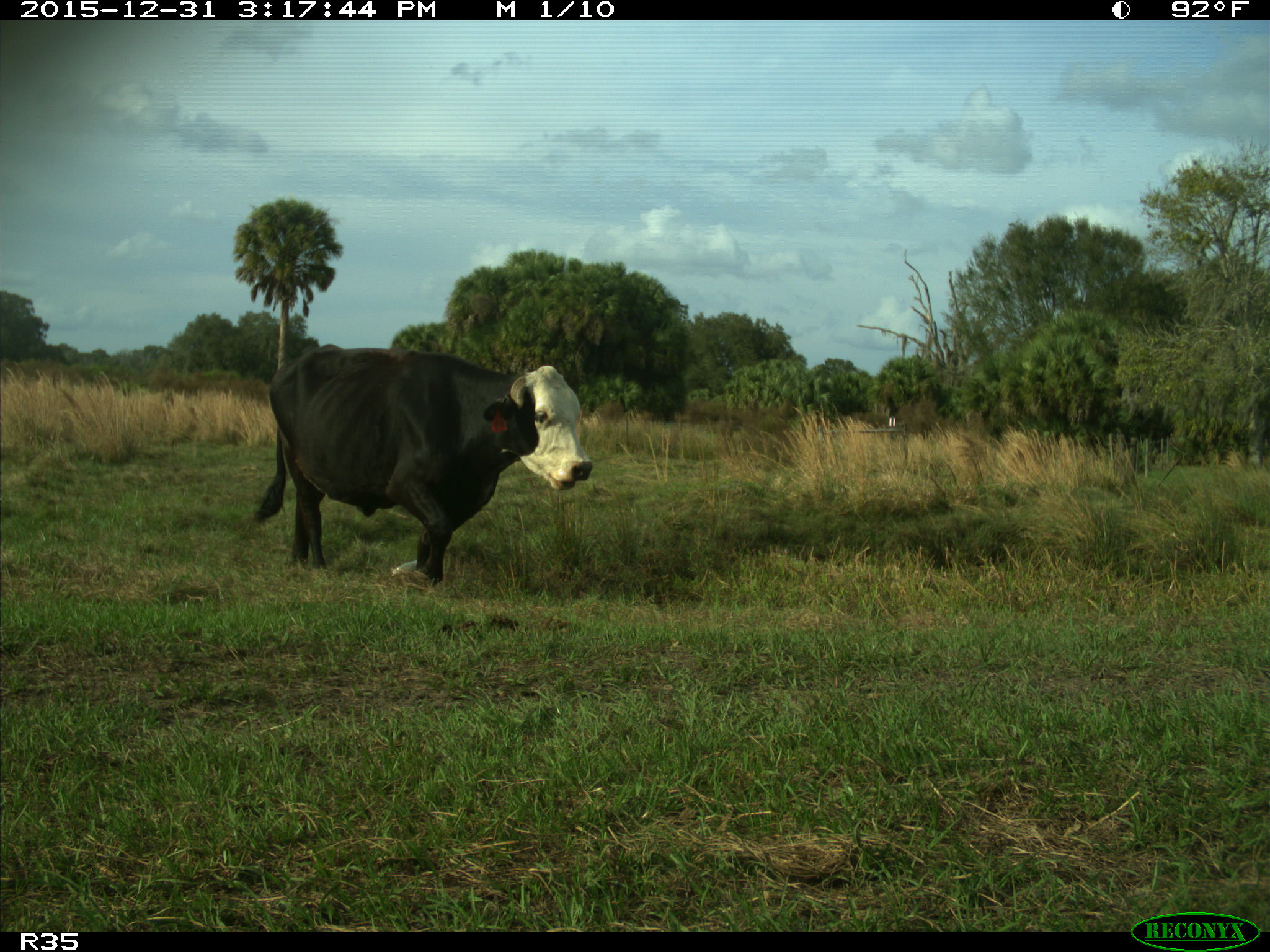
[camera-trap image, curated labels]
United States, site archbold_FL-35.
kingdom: Animalia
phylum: Chordata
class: Mammalia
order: Artiodactyla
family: Bovidae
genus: Bos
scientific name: Bos taurus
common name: domestic cow